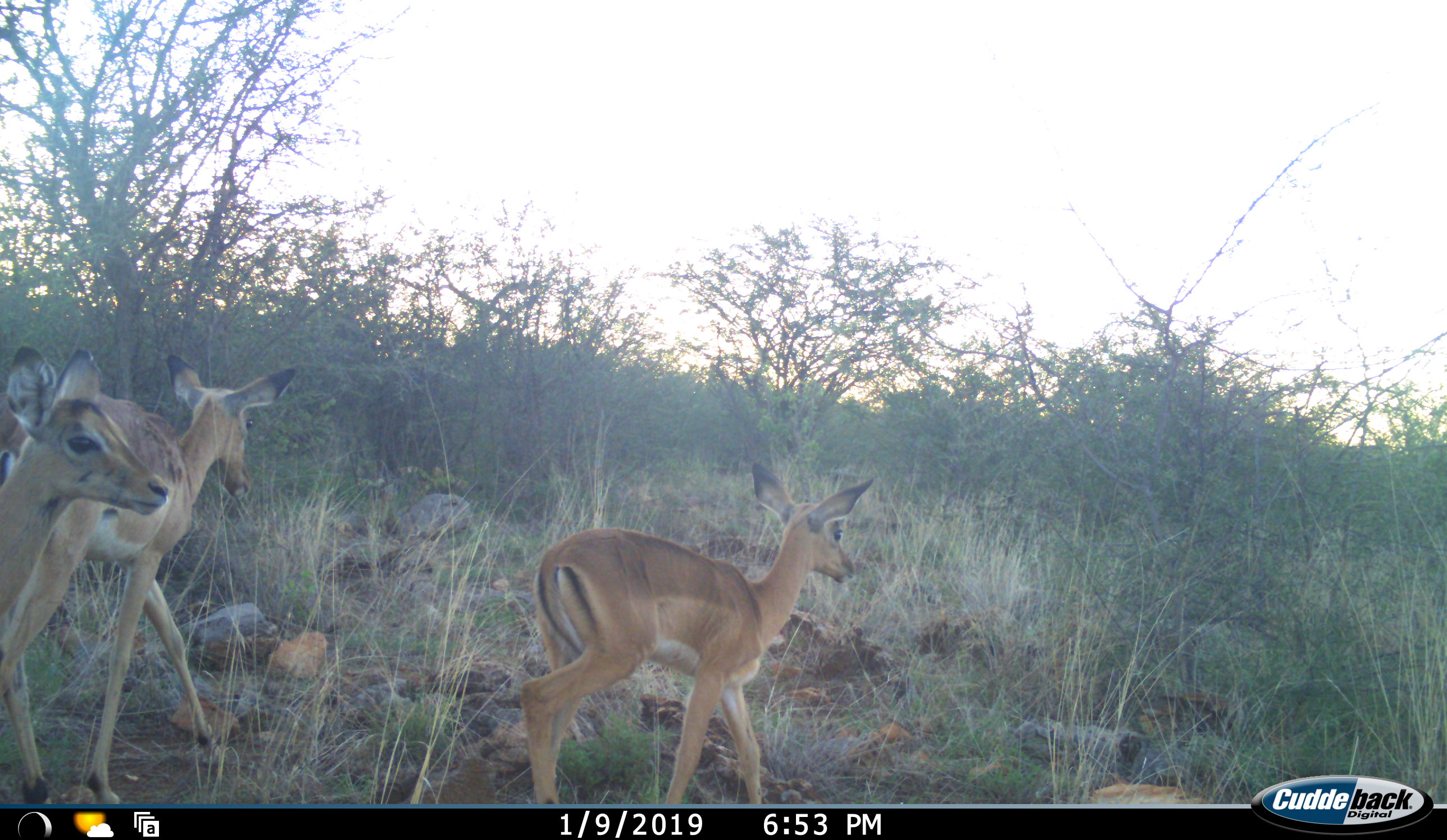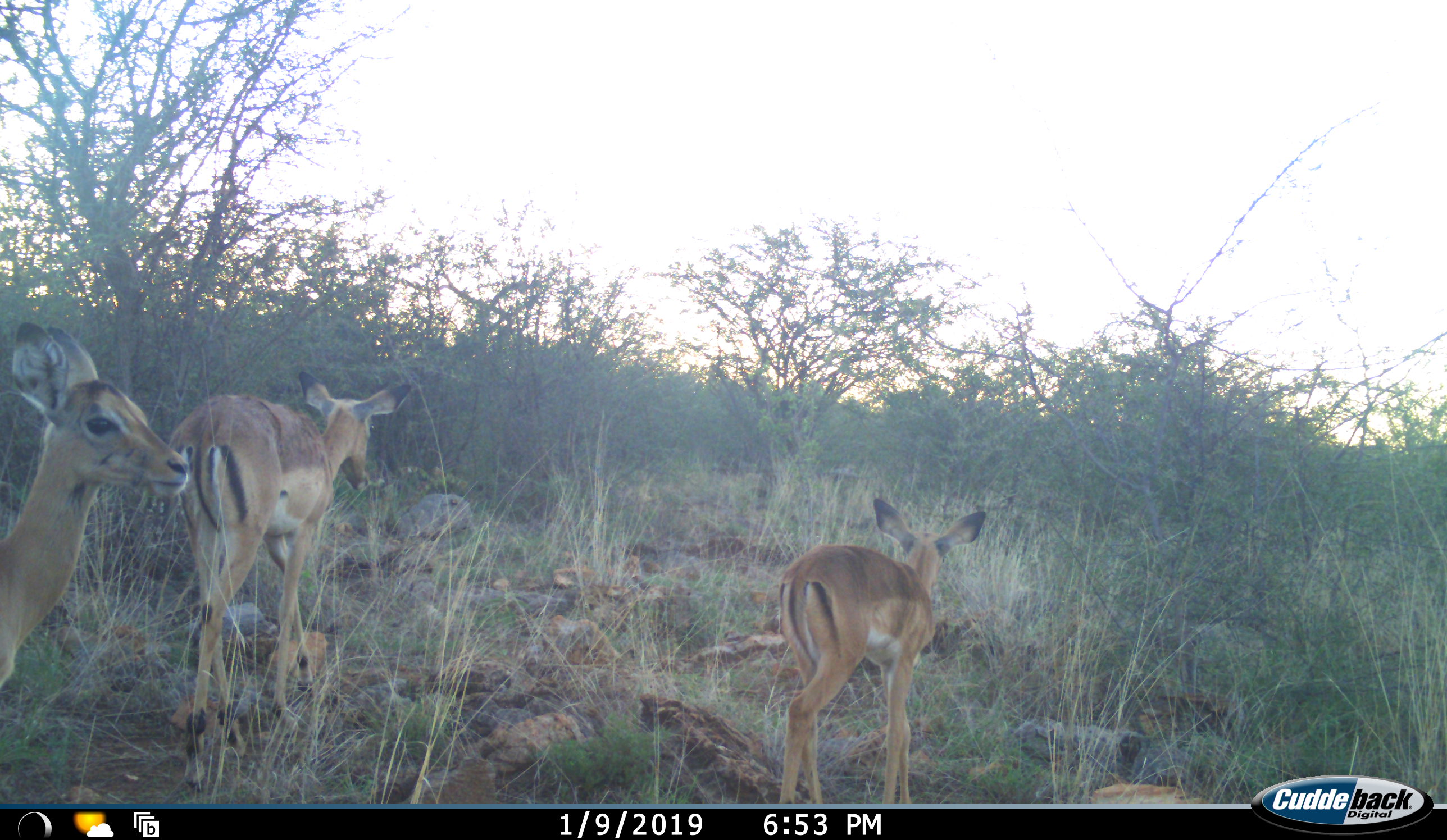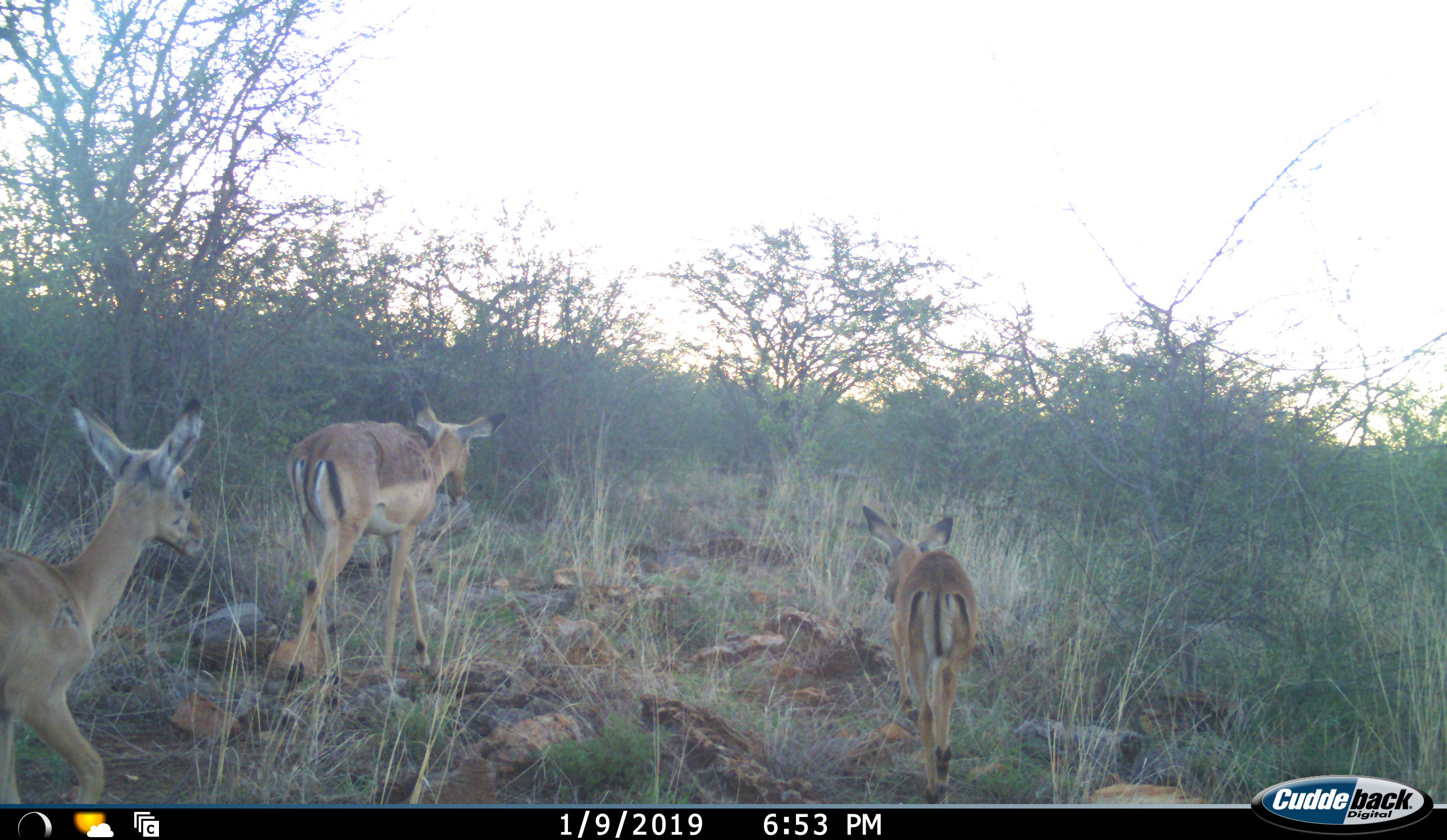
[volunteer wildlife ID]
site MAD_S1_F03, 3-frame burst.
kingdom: Animalia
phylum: Chordata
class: Mammalia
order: Artiodactyla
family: Bovidae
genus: Aepyceros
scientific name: Aepyceros melampus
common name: impala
Impala (Aepyceros melampus), count 3. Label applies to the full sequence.